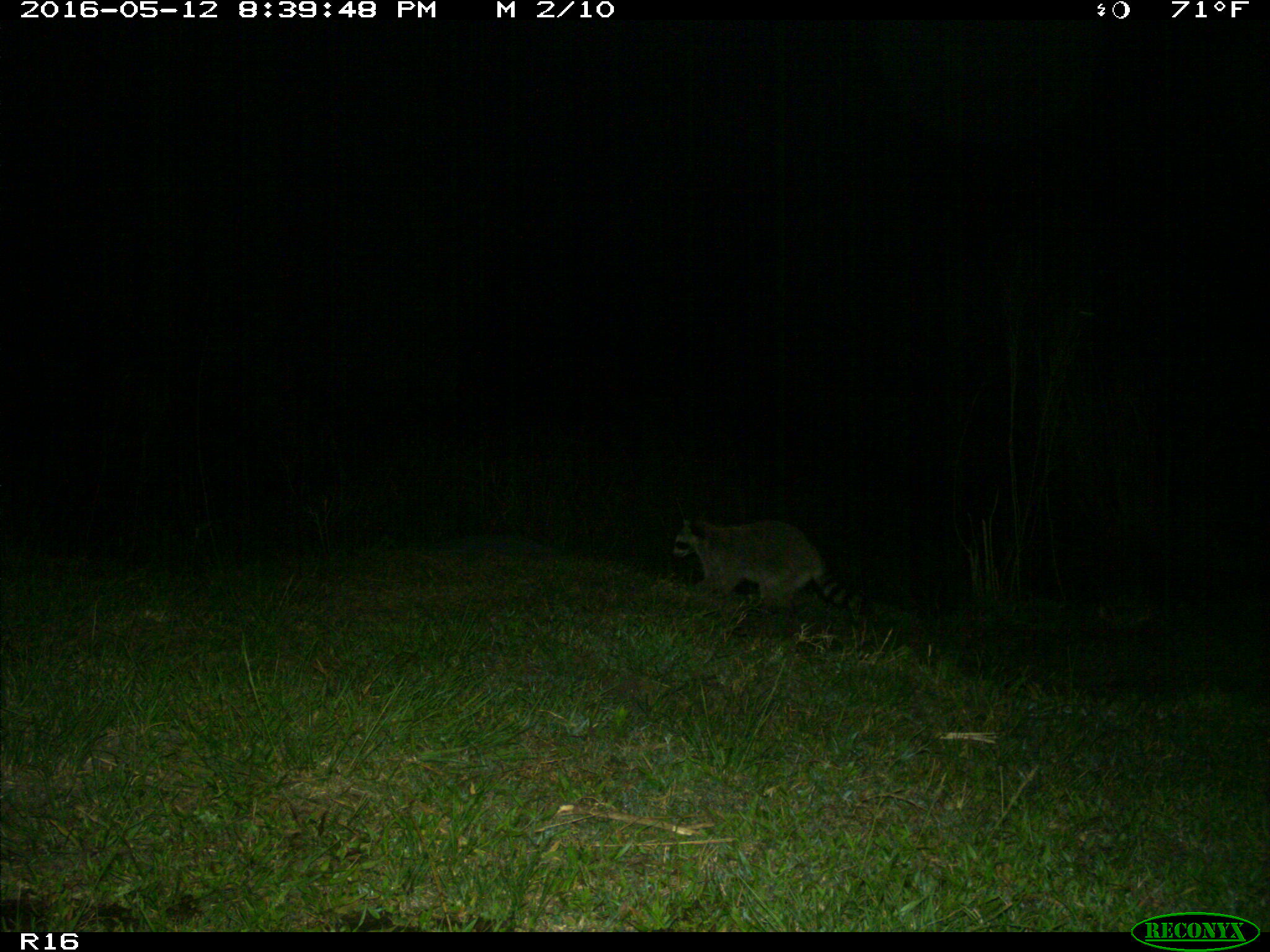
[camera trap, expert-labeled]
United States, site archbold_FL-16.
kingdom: Animalia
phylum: Chordata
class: Mammalia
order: Carnivora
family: Procyonidae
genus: Procyon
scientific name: Procyon lotor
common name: common raccoon